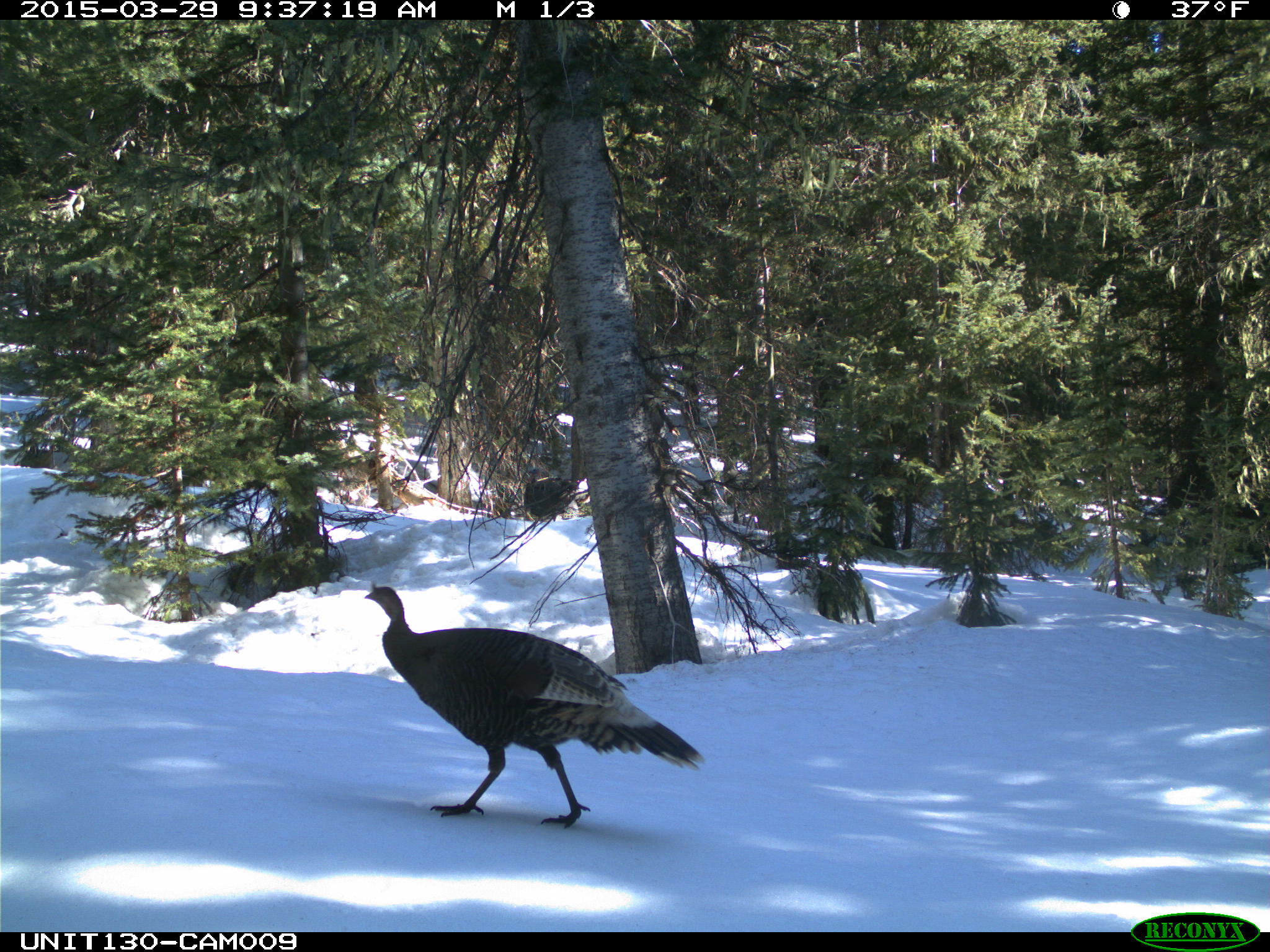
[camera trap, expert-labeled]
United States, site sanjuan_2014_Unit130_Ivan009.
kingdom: Animalia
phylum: Chordata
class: Aves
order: Galliformes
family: Phasianidae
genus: Meleagris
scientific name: Meleagris gallopavo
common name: wild turkey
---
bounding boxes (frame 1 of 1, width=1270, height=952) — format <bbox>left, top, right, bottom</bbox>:
animal: <bbox>362, 580, 707, 829</bbox>